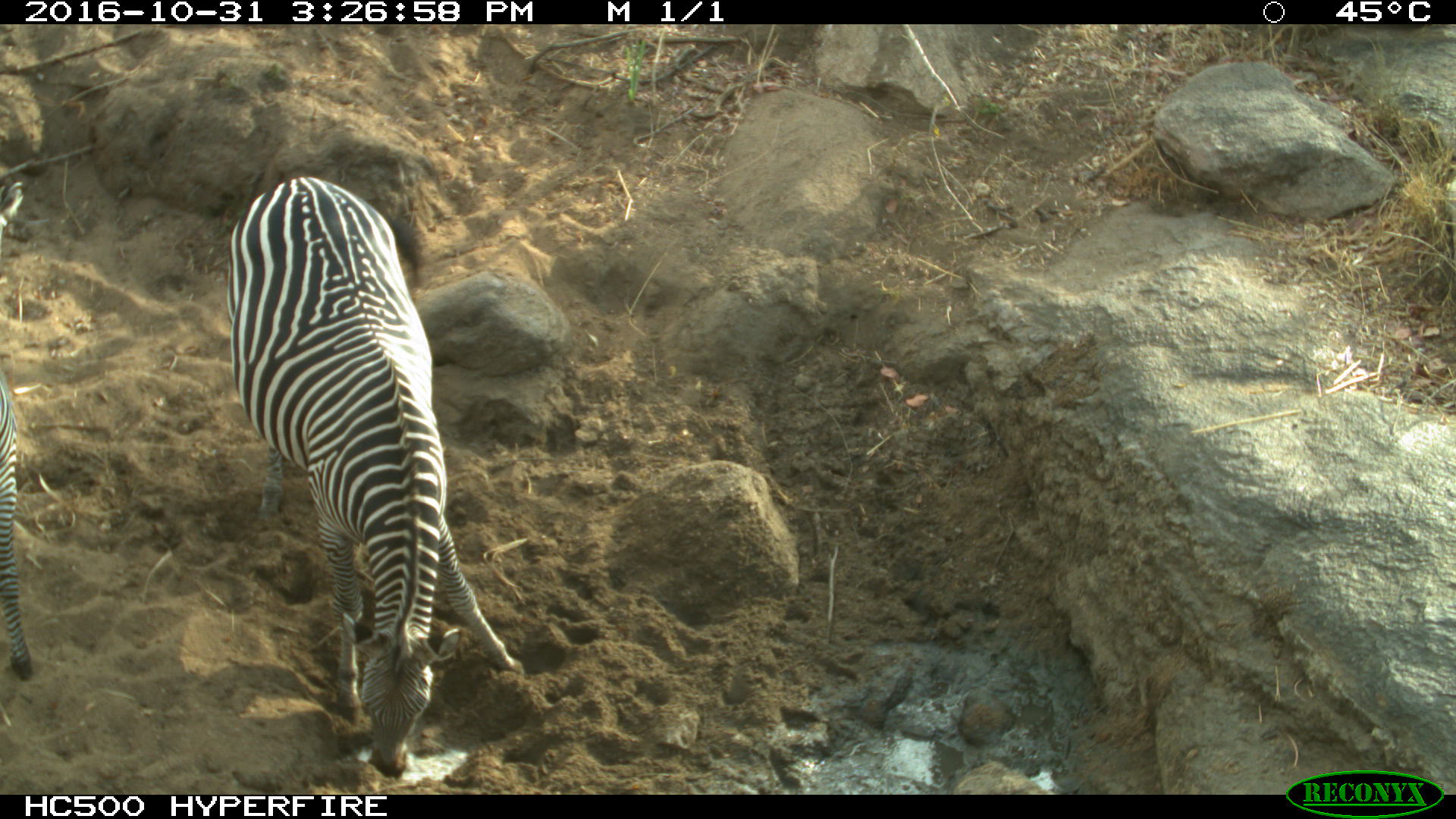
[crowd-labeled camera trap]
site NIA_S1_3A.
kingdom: Animalia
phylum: Chordata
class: Mammalia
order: Perissodactyla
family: Equidae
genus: Equus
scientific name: Equus quagga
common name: plains zebra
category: zebraplains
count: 2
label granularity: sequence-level